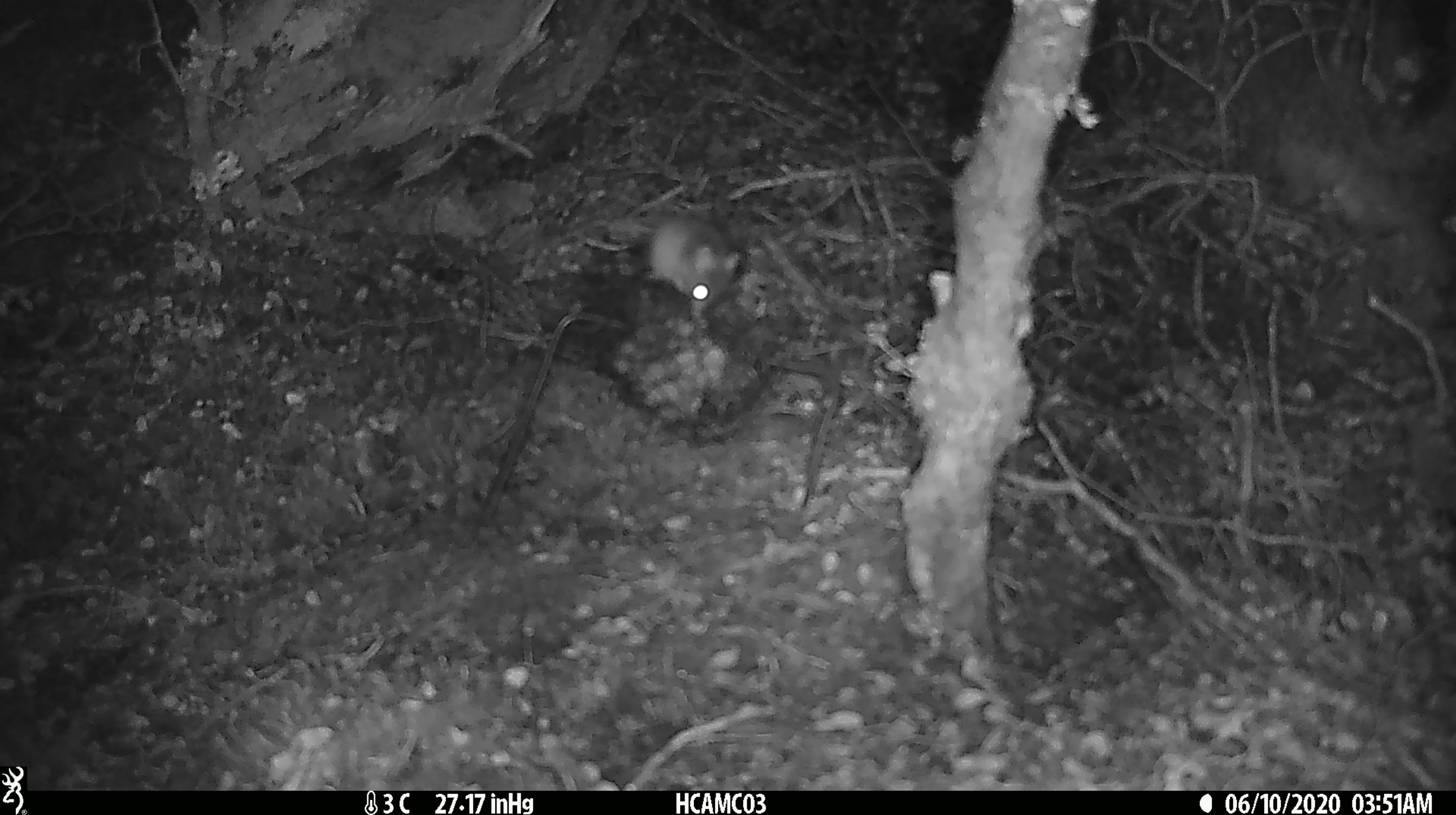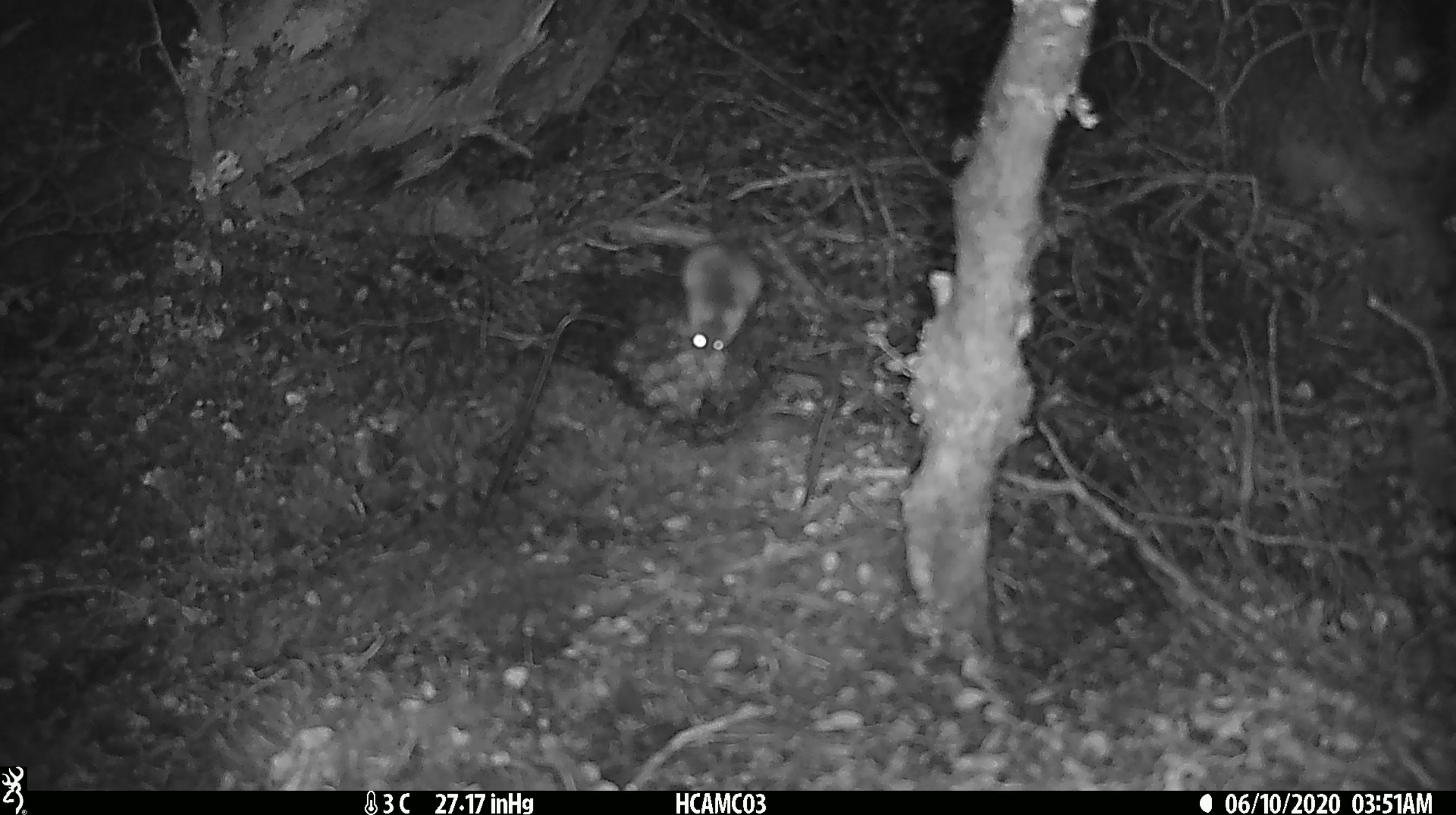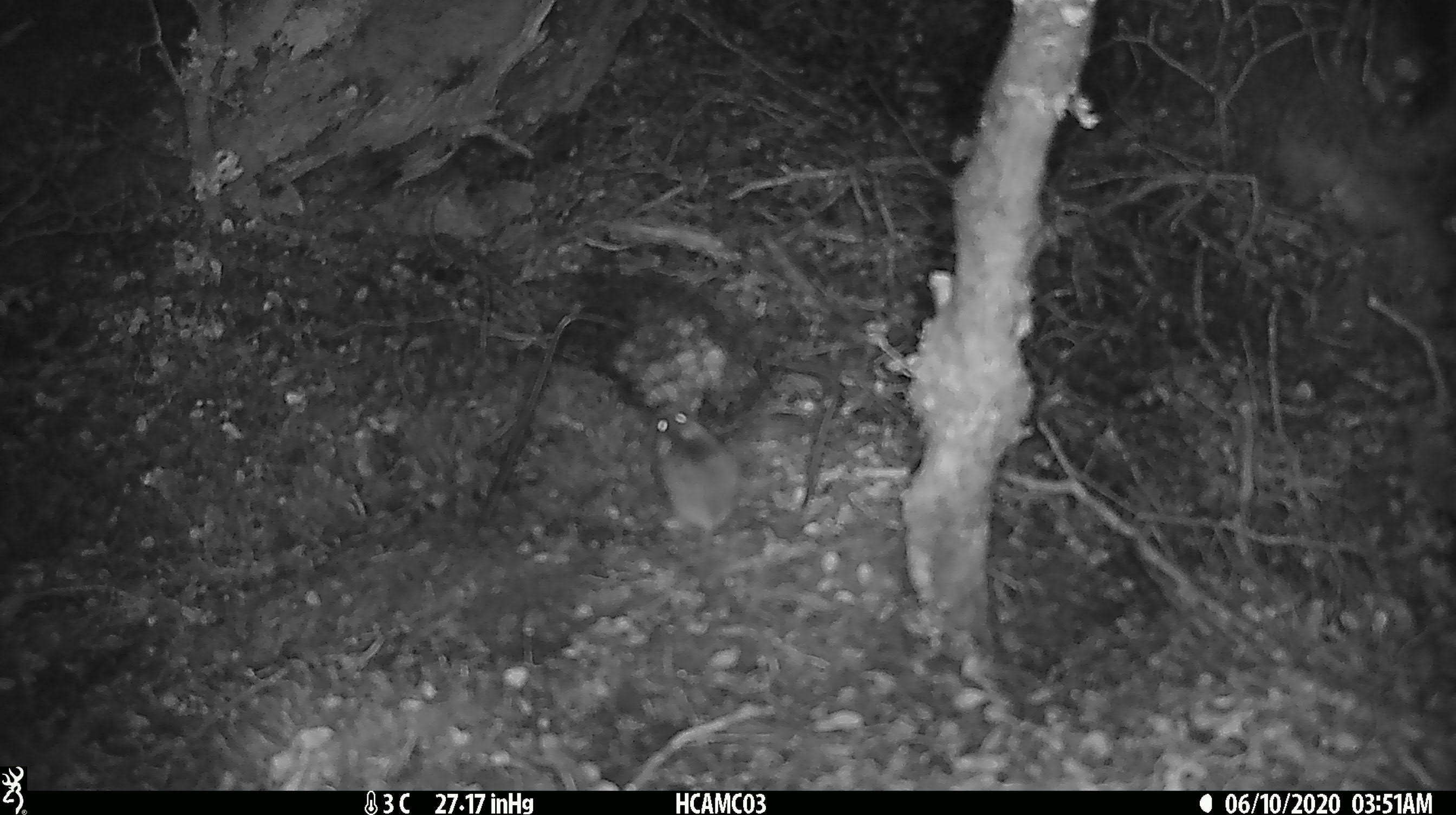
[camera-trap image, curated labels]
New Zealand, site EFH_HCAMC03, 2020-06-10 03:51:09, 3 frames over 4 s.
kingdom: Animalia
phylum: Chordata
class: Mammalia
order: Rodentia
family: Muridae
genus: Mus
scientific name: Mus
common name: mouse